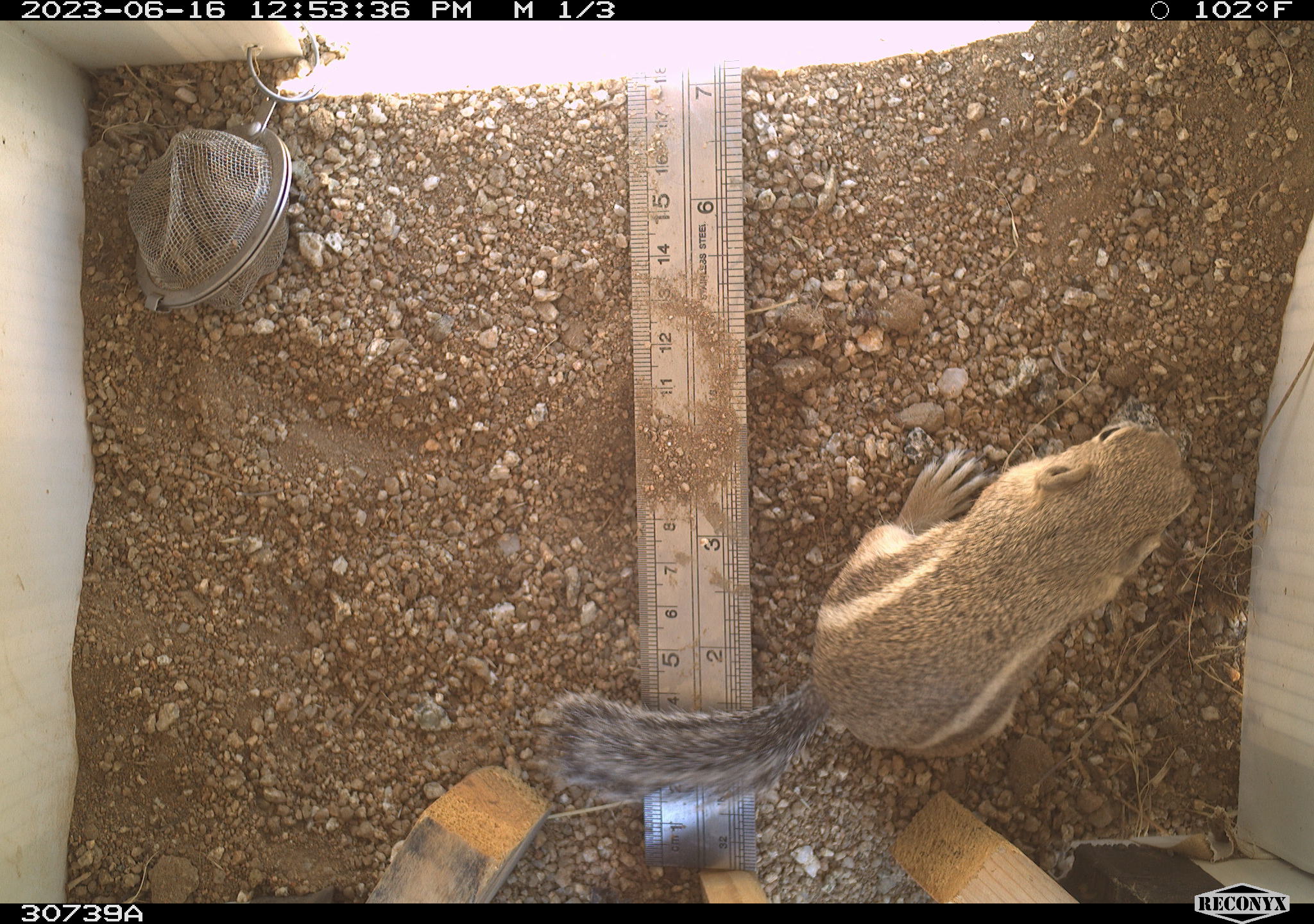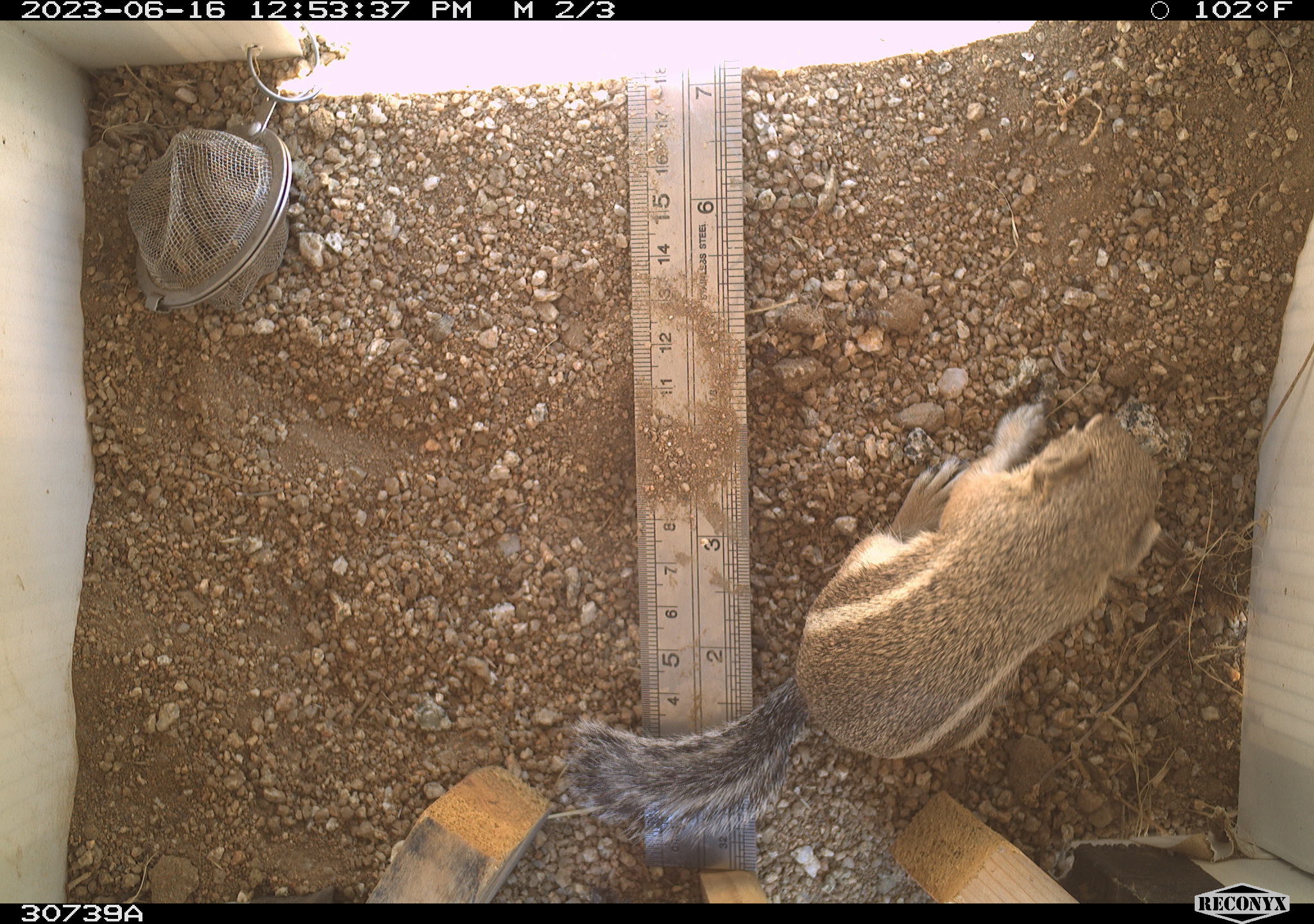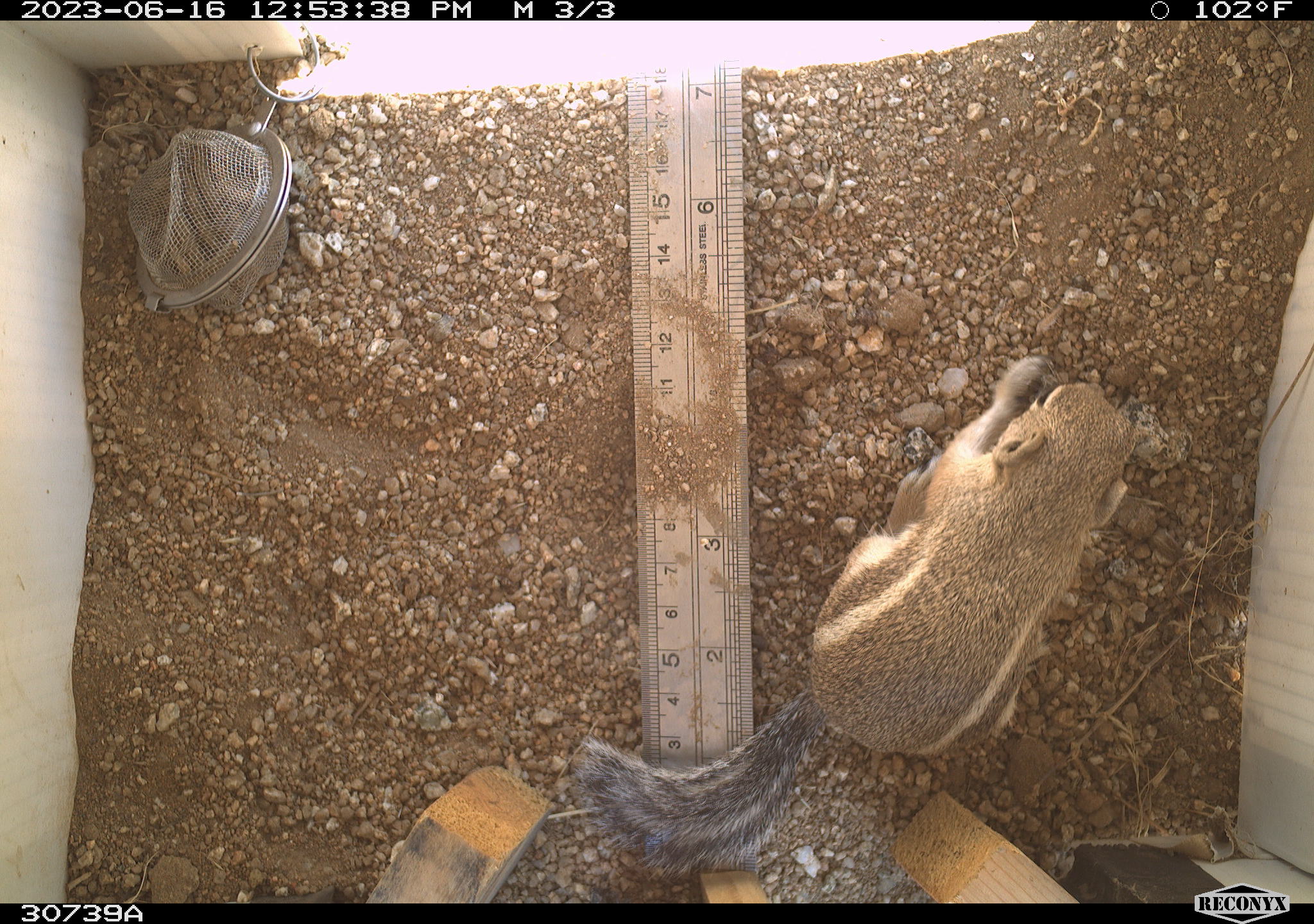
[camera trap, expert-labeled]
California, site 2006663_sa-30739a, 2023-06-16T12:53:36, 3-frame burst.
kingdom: Animalia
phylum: Chordata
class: Mammalia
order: Rodentia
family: Sciuridae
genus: Ammospermophilus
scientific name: Ammospermophilus leucurus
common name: white-tailed antelope squirrel